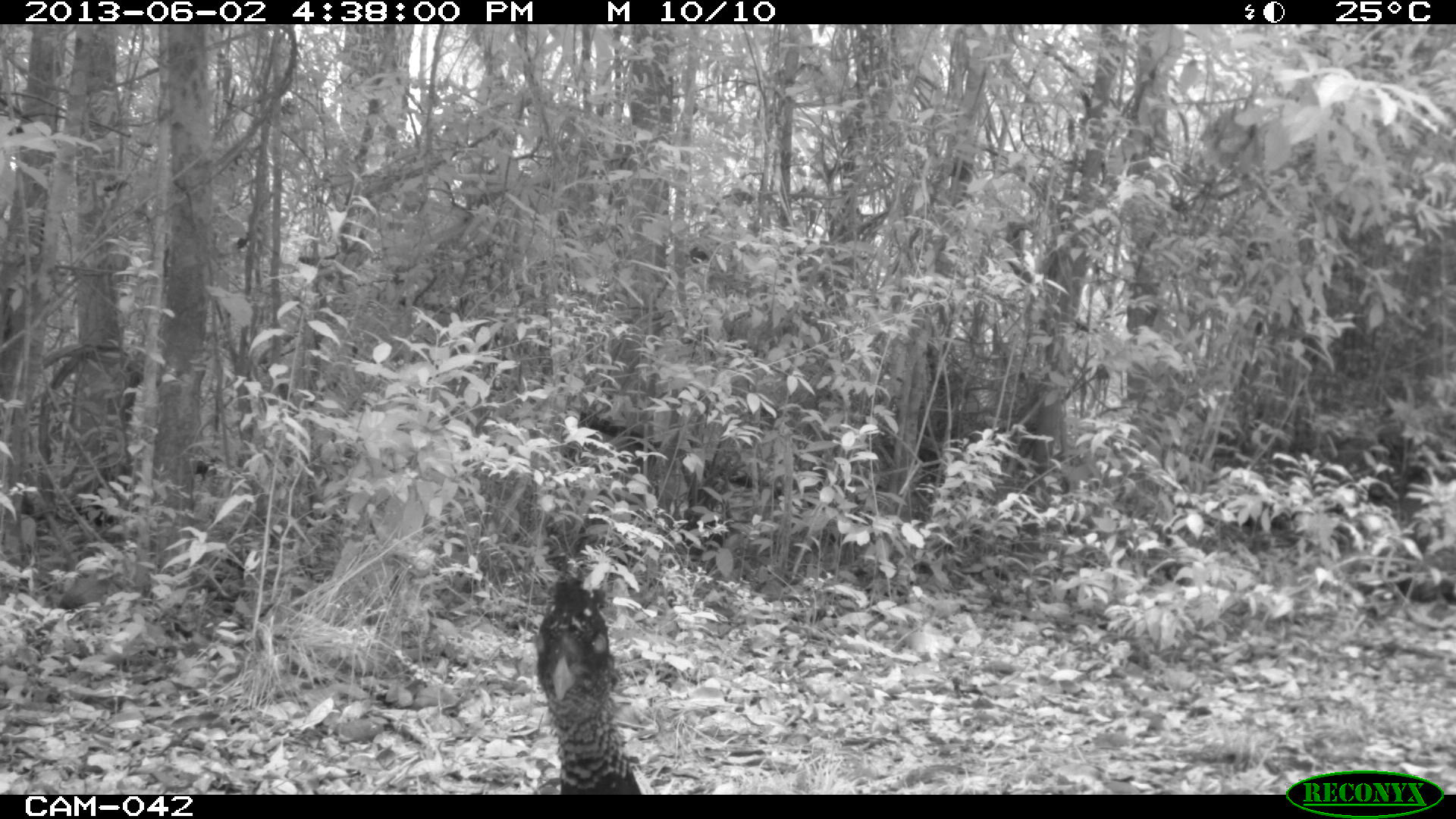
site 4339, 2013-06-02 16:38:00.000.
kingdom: Animalia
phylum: Chordata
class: Aves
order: Galliformes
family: Cracidae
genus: Crax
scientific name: Crax rubra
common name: great curassow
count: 1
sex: female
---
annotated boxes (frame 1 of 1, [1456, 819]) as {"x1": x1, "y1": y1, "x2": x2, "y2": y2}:
crax rubra: {"x1": 533, "y1": 572, "x2": 641, "y2": 794}